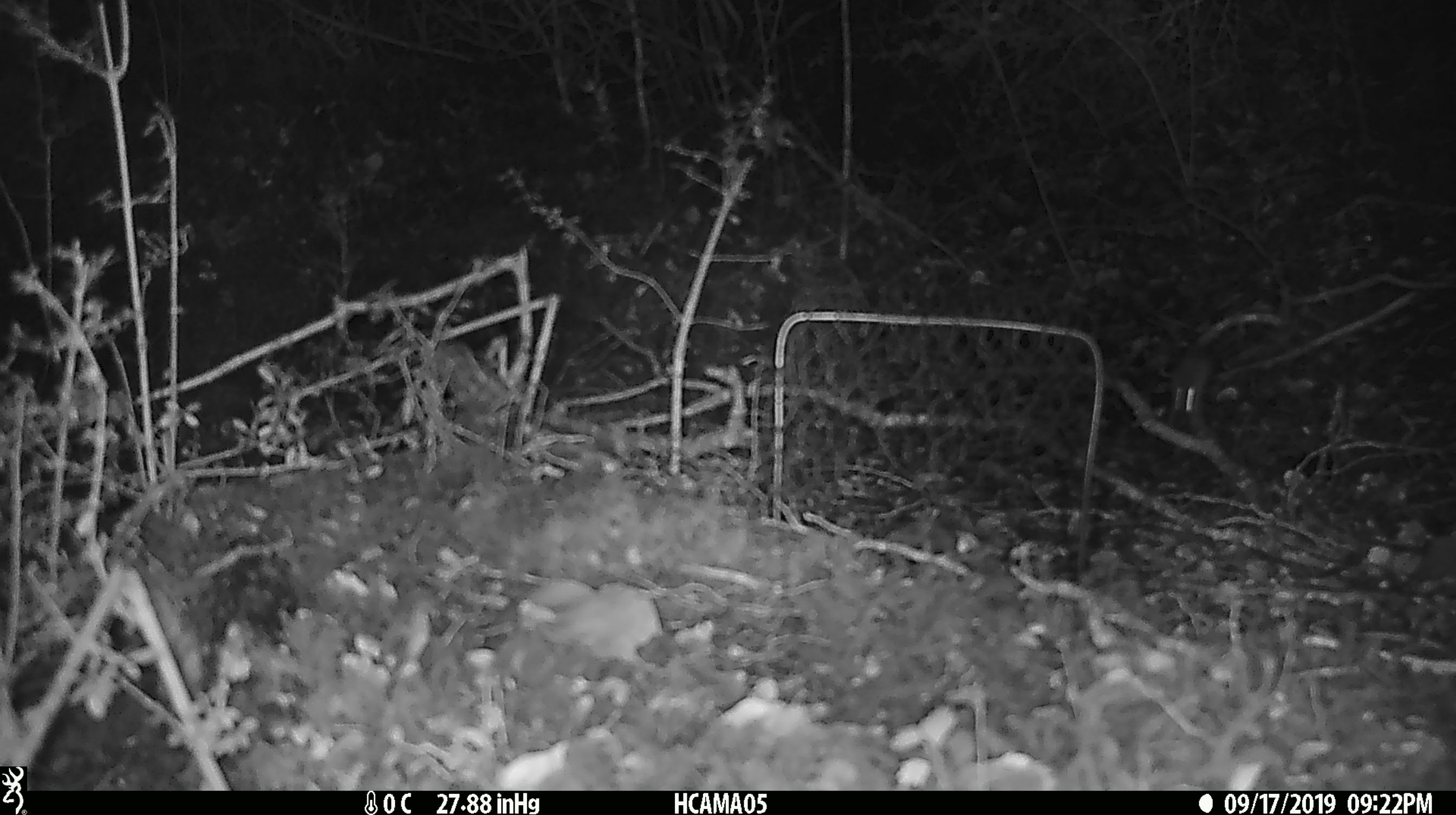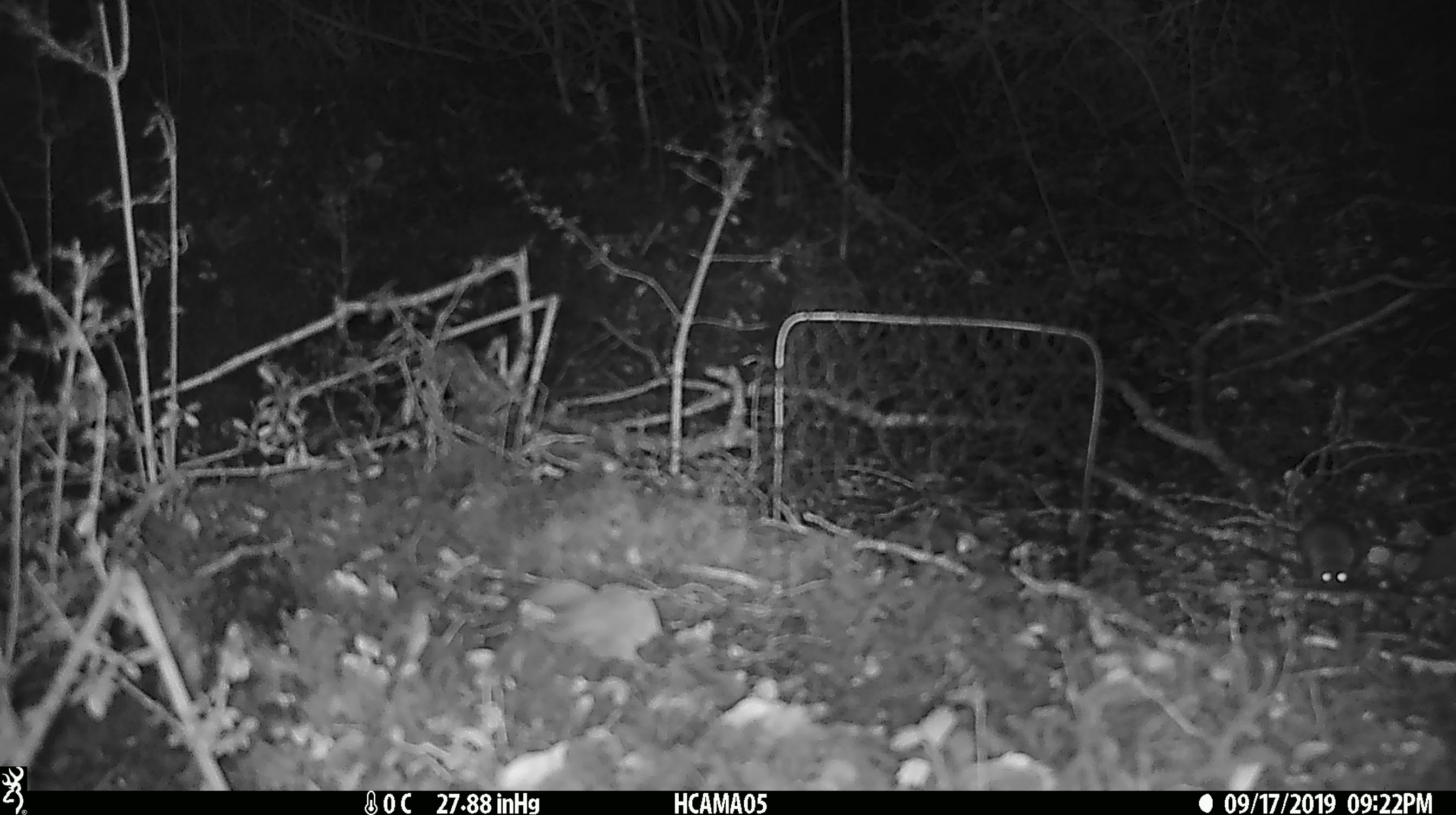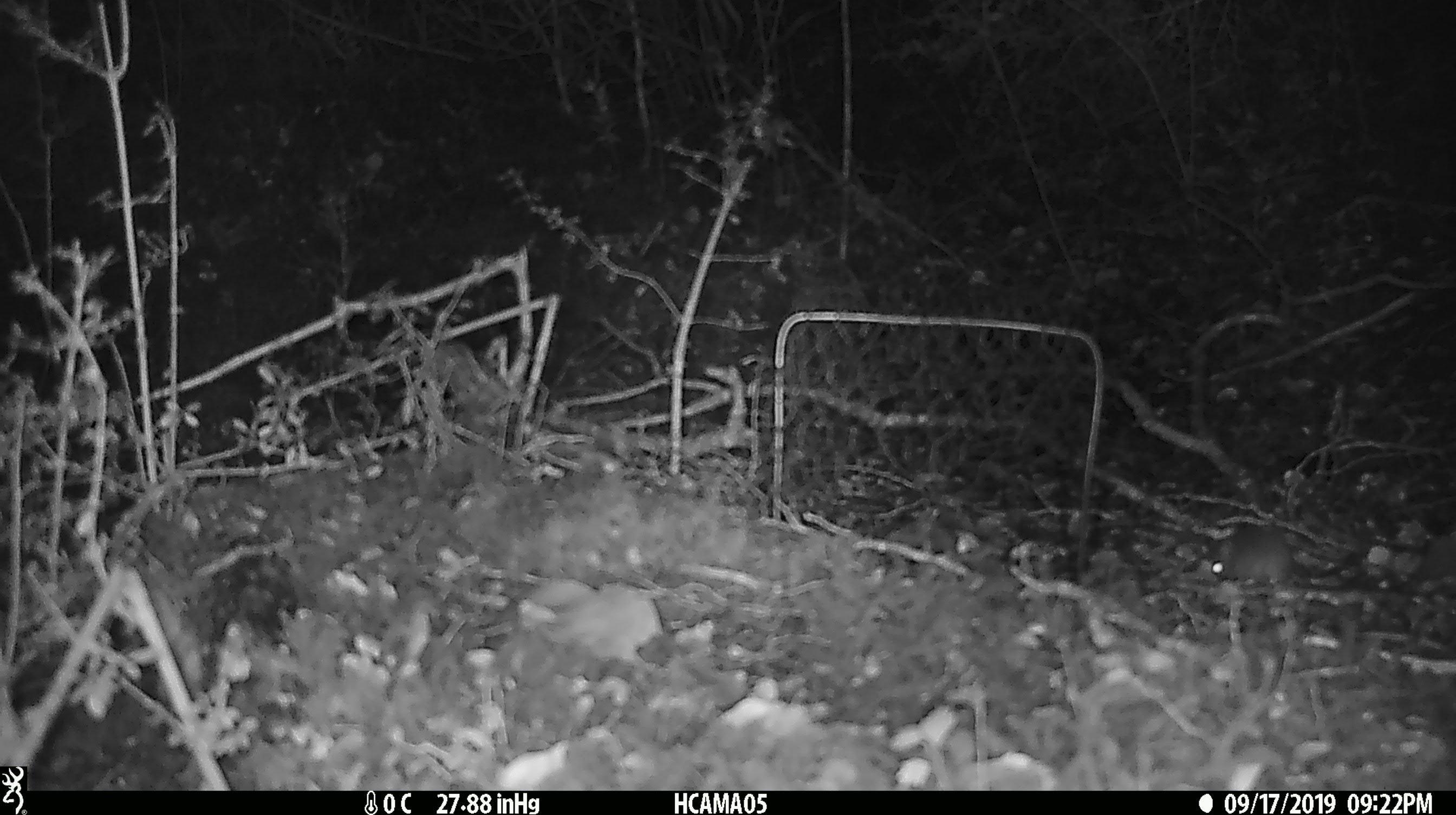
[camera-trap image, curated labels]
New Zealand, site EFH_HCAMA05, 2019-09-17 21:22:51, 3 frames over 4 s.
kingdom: Animalia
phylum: Chordata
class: Mammalia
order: Rodentia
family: Muridae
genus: Mus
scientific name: Mus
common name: mouse